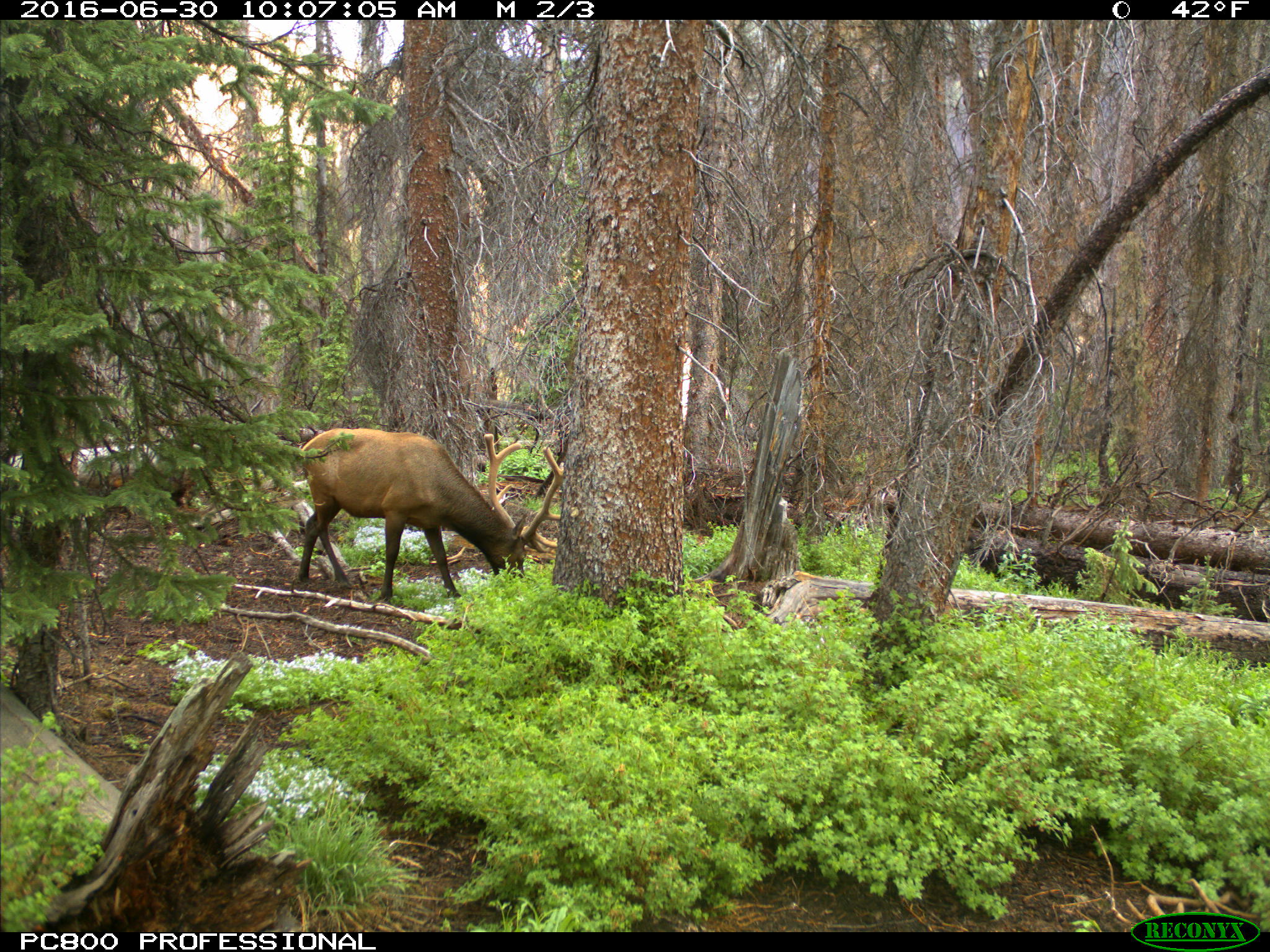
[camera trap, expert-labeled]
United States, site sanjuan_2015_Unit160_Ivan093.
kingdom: Animalia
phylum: Chordata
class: Mammalia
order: Artiodactyla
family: Cervidae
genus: Cervus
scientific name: Cervus elaphus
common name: red deer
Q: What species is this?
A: Cervus elaphus (red deer).